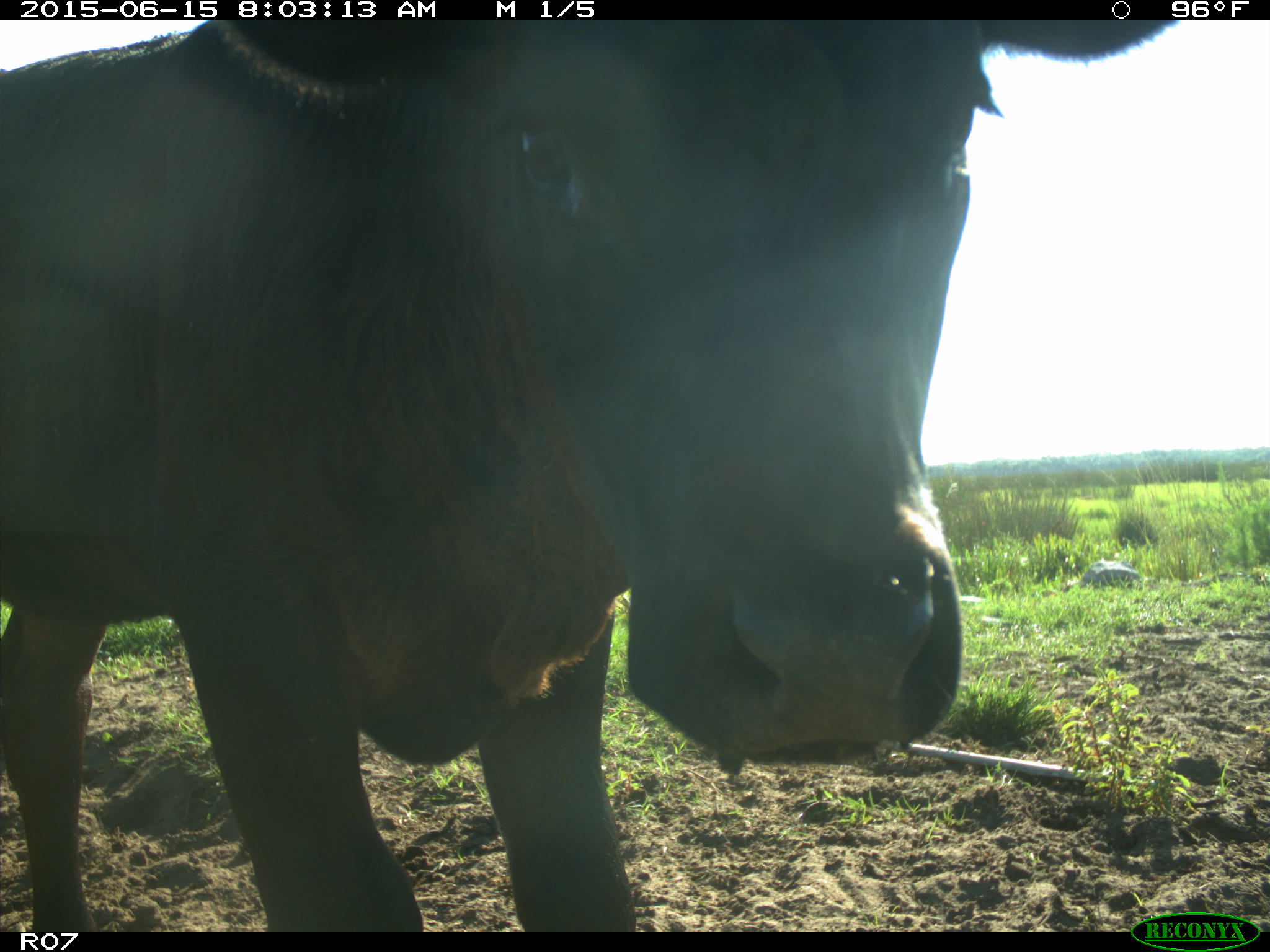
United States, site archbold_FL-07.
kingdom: Animalia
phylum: Chordata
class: Mammalia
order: Artiodactyla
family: Bovidae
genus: Bos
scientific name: Bos taurus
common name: domestic cow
Bos taurus (domestic cow).